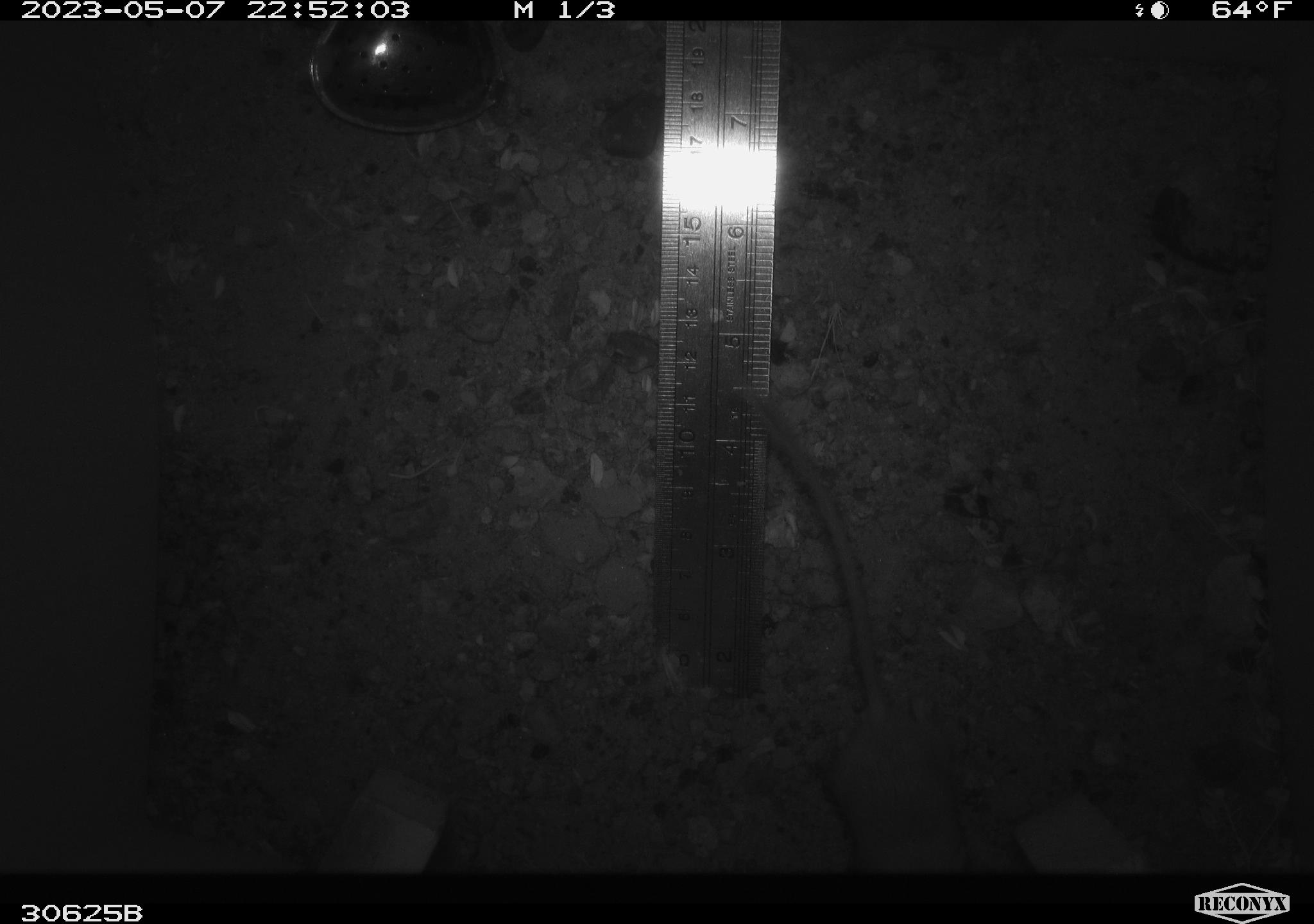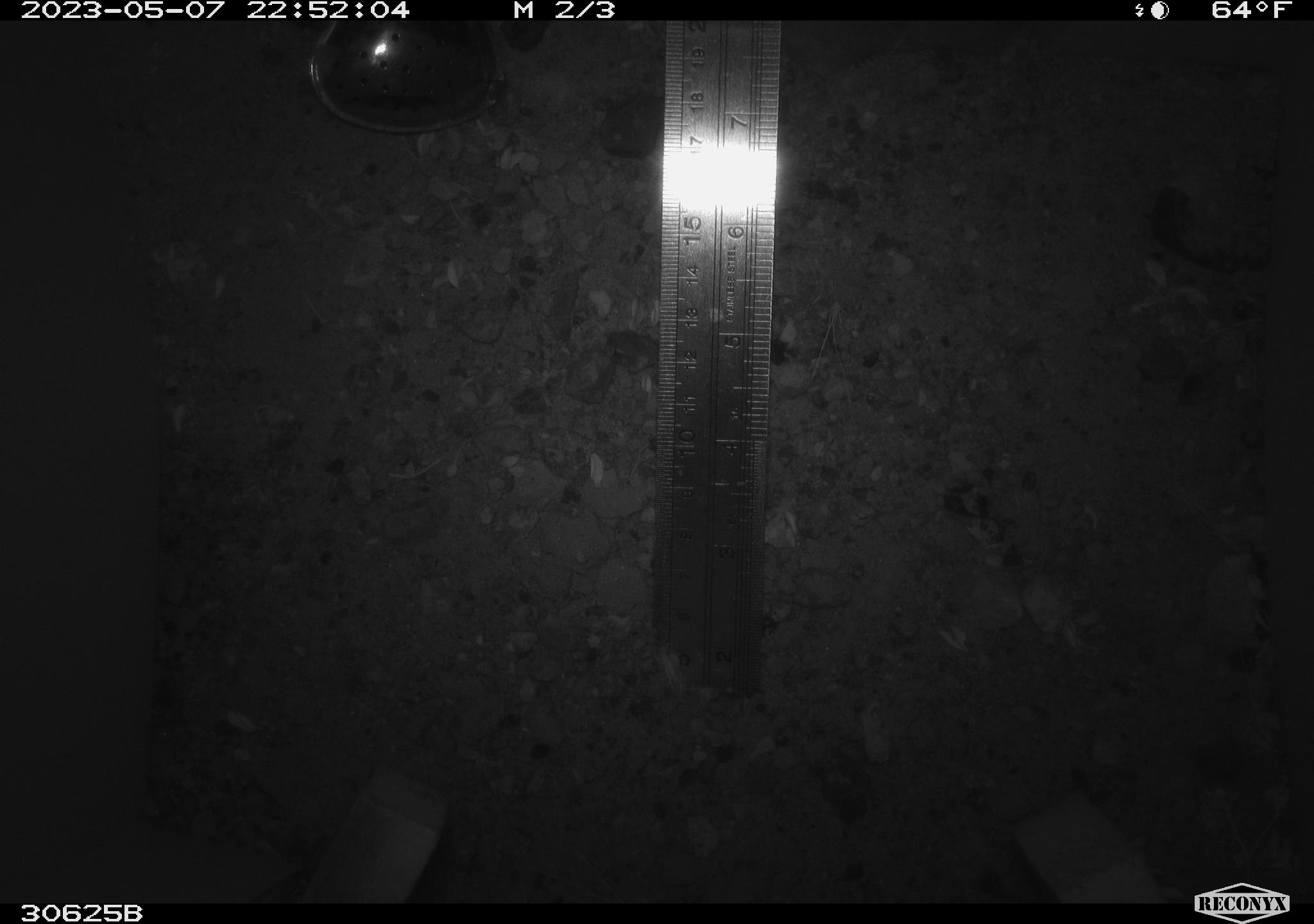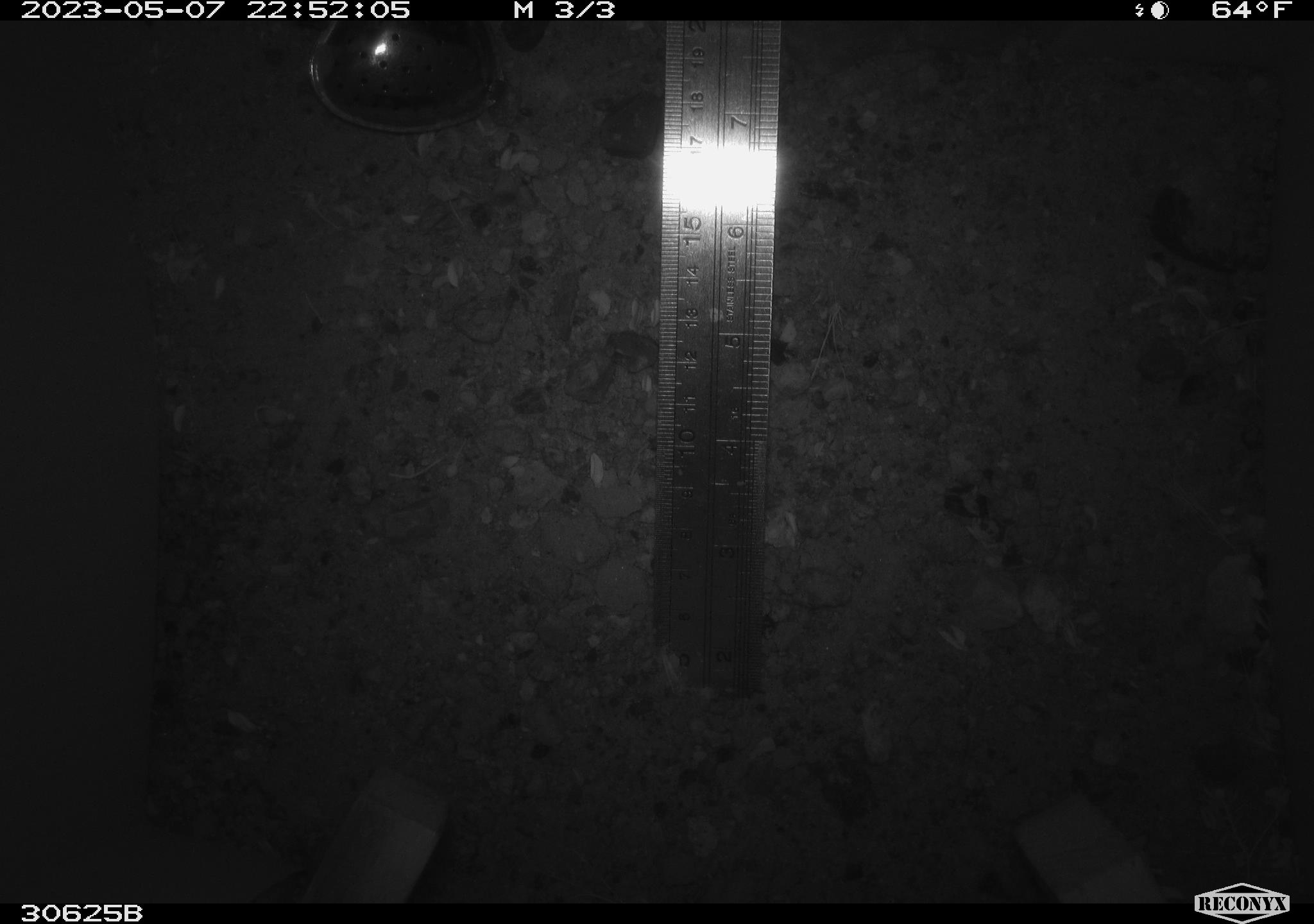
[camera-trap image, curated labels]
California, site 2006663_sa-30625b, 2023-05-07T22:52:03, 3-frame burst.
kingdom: Animalia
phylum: Chordata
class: Mammalia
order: Rodentia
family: Heteromyidae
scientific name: Heteromyidae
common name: kangaroo rats and pocket mice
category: heteromyidae family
Heteromyidae family (kangaroo rats and pocket mice) (Heteromyidae).